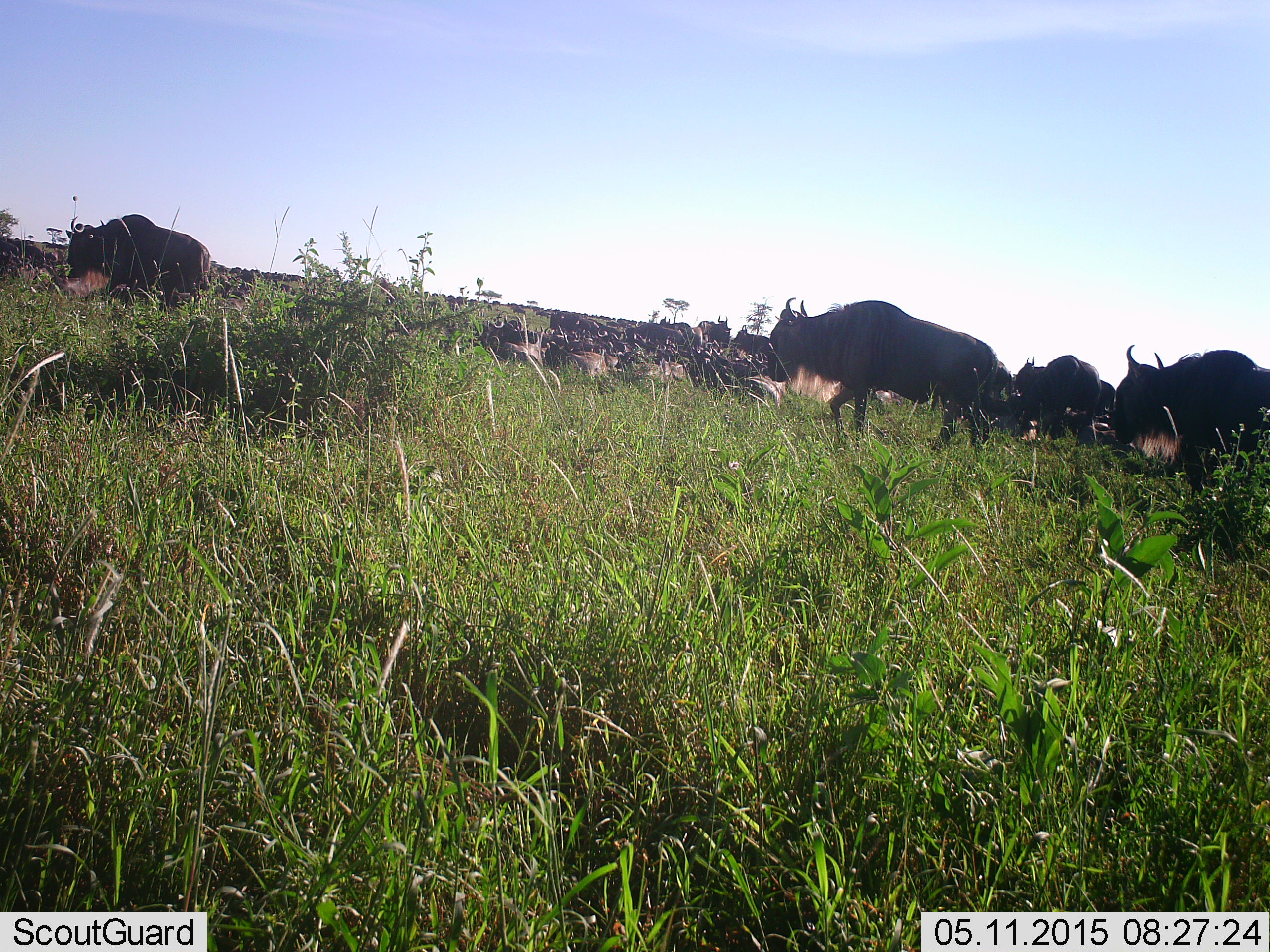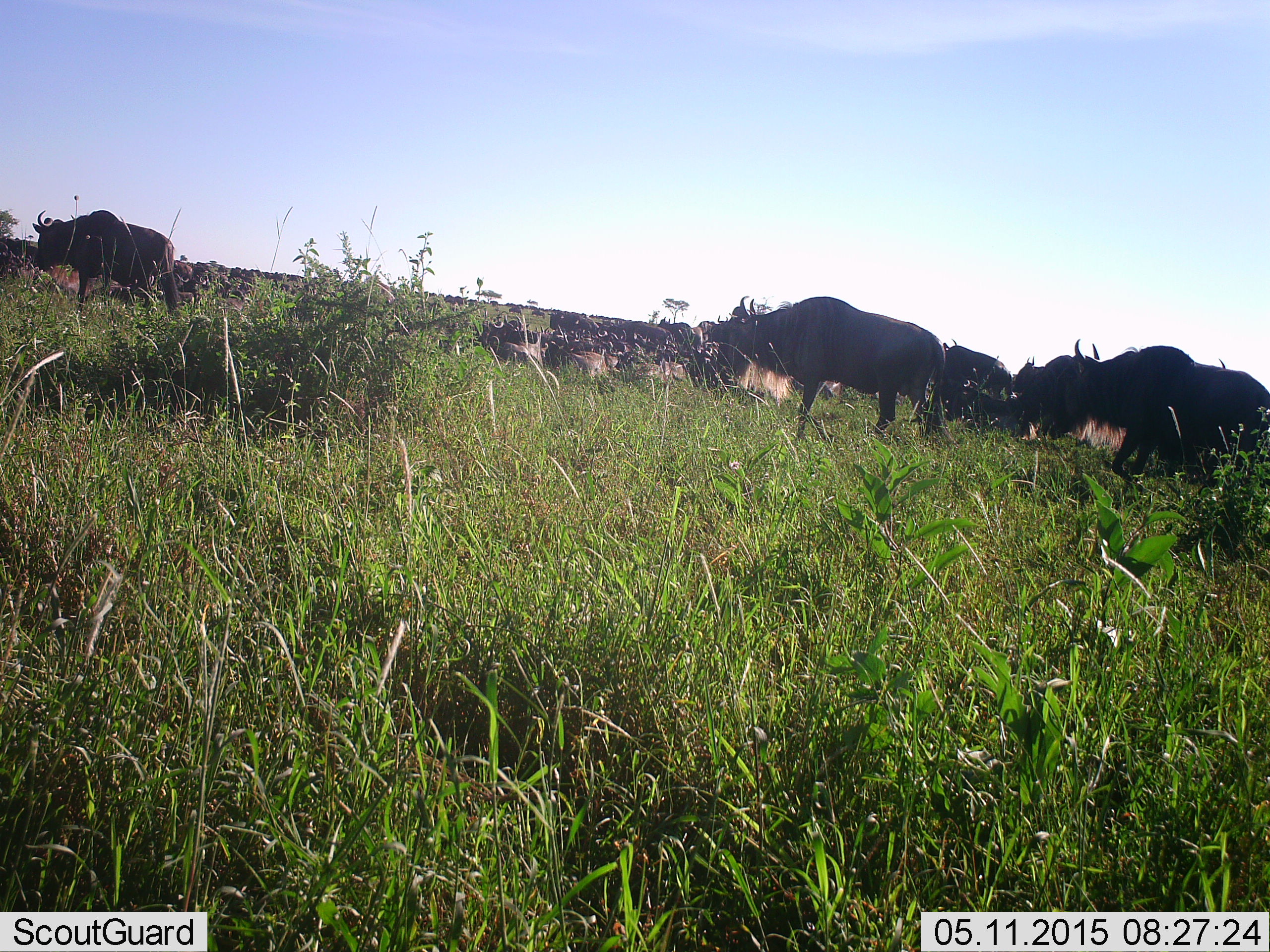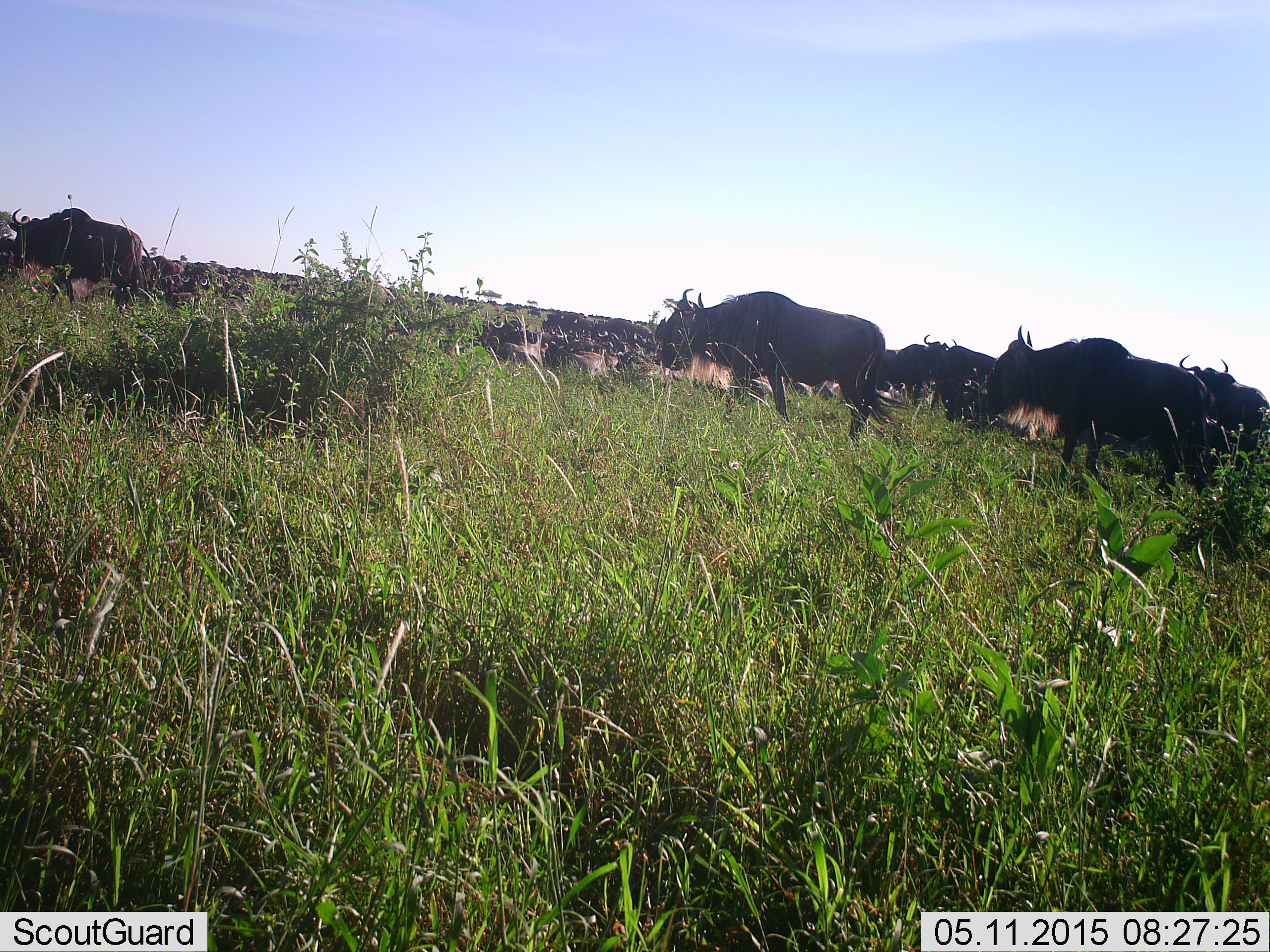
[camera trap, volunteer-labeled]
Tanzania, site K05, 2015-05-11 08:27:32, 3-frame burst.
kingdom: Animalia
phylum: Chordata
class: Mammalia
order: Artiodactyla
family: Bovidae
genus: Connochaetes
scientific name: Connochaetes taurinus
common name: blue wildebeest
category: wildebeest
Wildebeest (blue wildebeest) (Connochaetes taurinus), count 11-50. Behavior (volunteer vote fractions): standing 30%, resting 10%, moving 90%, interacting 0%. Young present (vote fraction): 0%. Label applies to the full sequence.